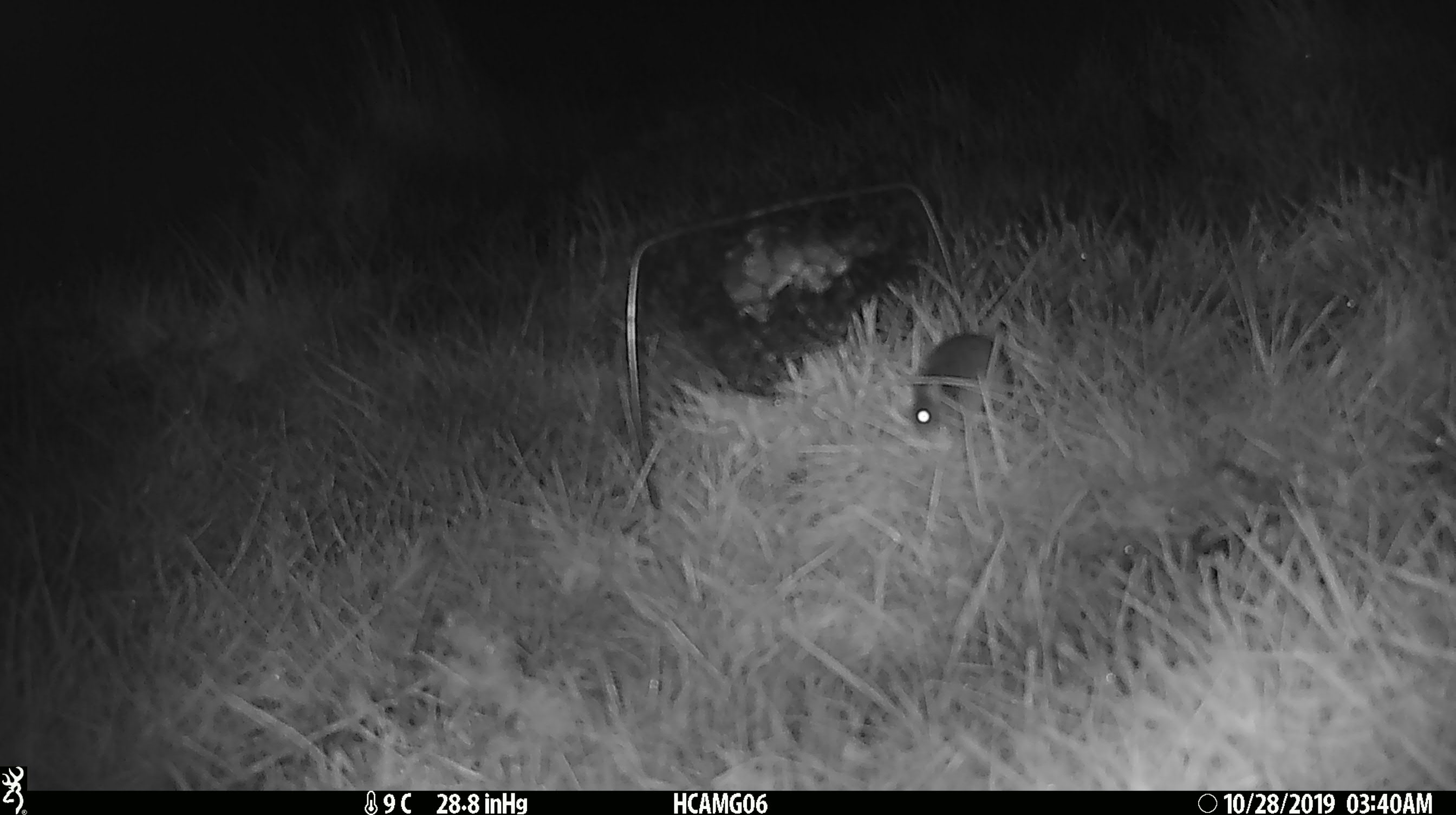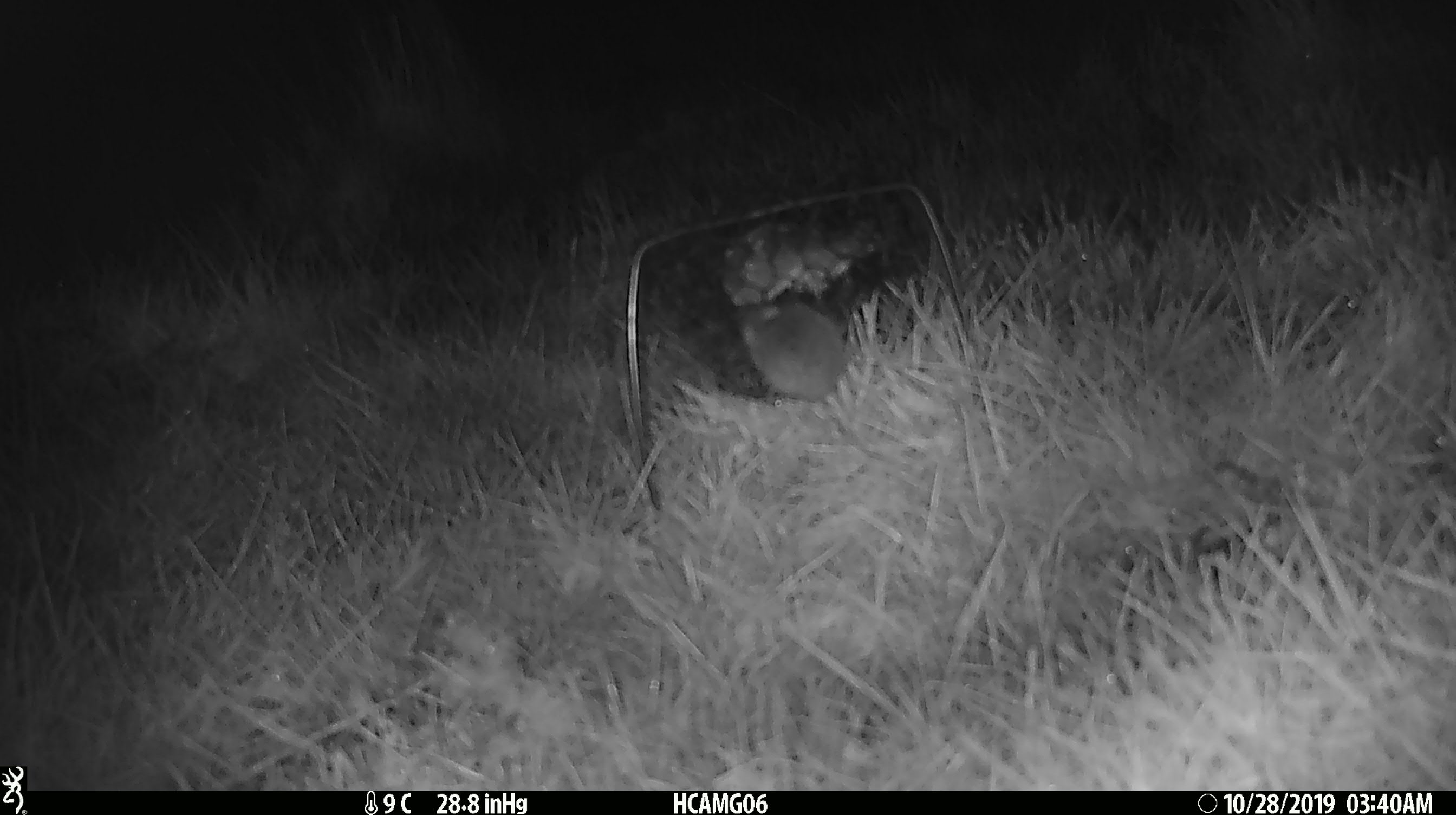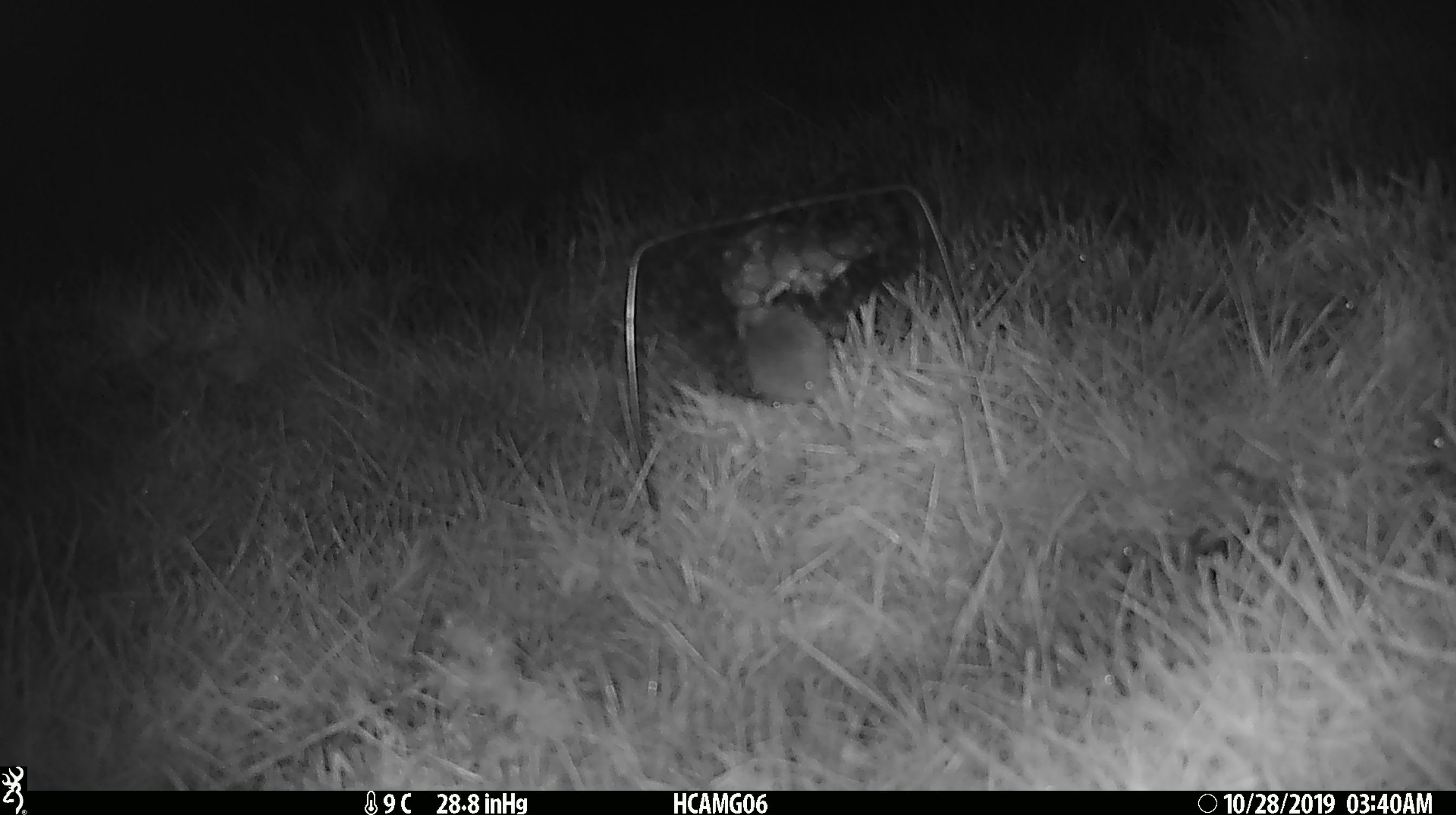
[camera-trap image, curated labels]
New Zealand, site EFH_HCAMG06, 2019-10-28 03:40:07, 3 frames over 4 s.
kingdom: Animalia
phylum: Chordata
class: Mammalia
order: Rodentia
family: Muridae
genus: Mus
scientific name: Mus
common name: mouse